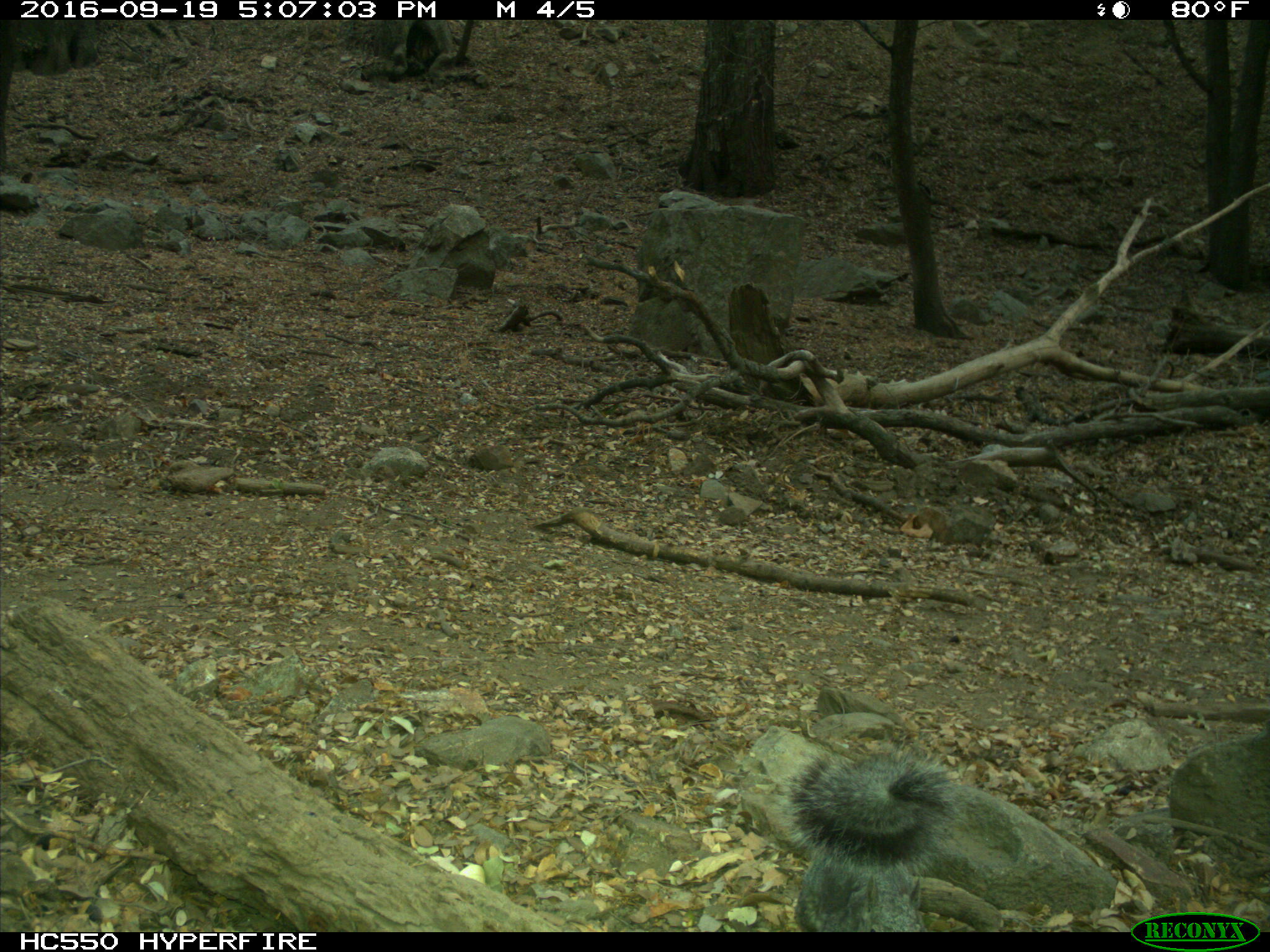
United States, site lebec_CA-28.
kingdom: Animalia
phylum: Chordata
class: Mammalia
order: Rodentia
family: Sciuridae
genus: Sciurus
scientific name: Sciurus carolinensis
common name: eastern gray squirrel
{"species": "Sciurus carolinensis (eastern gray squirrel)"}